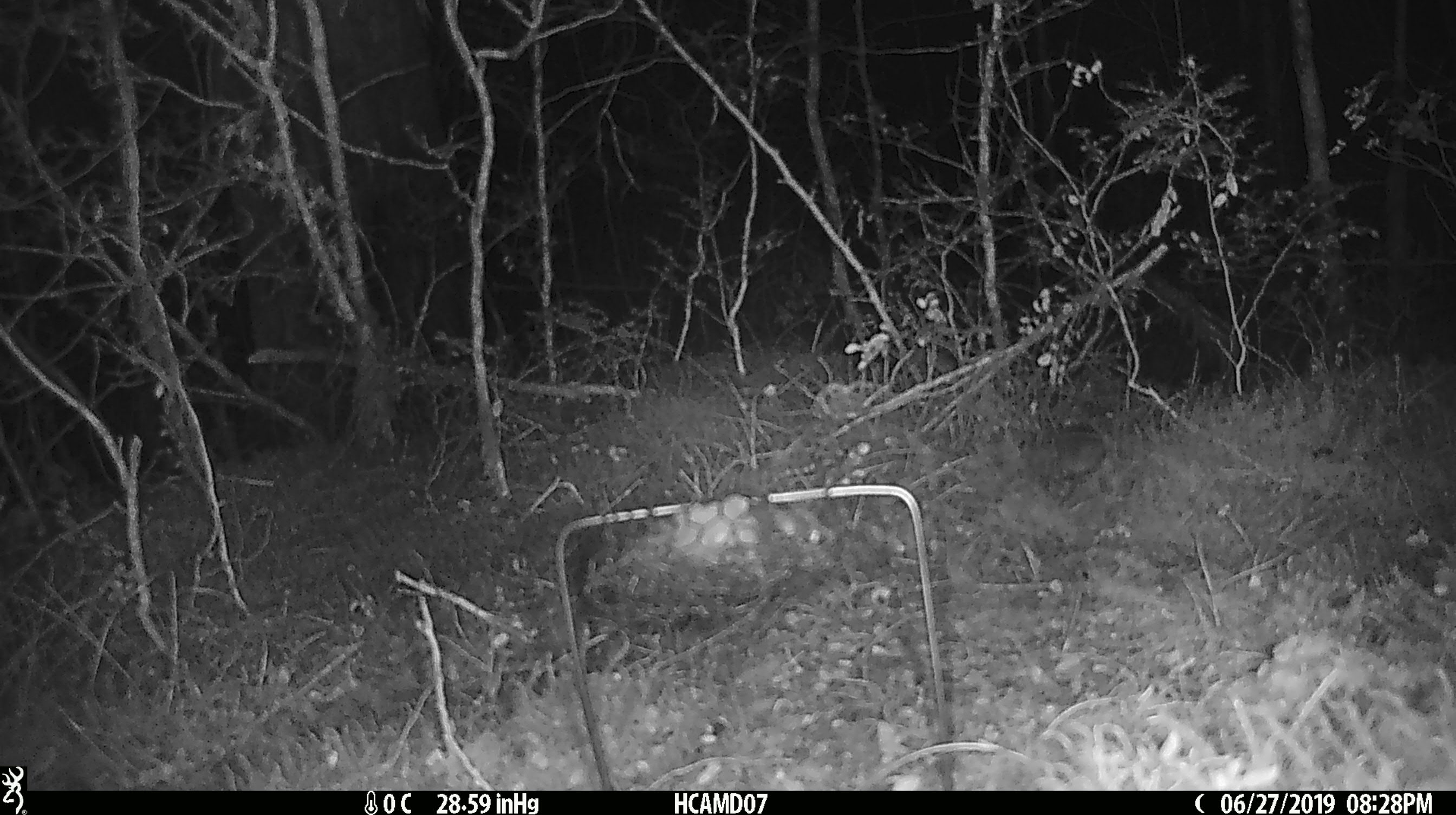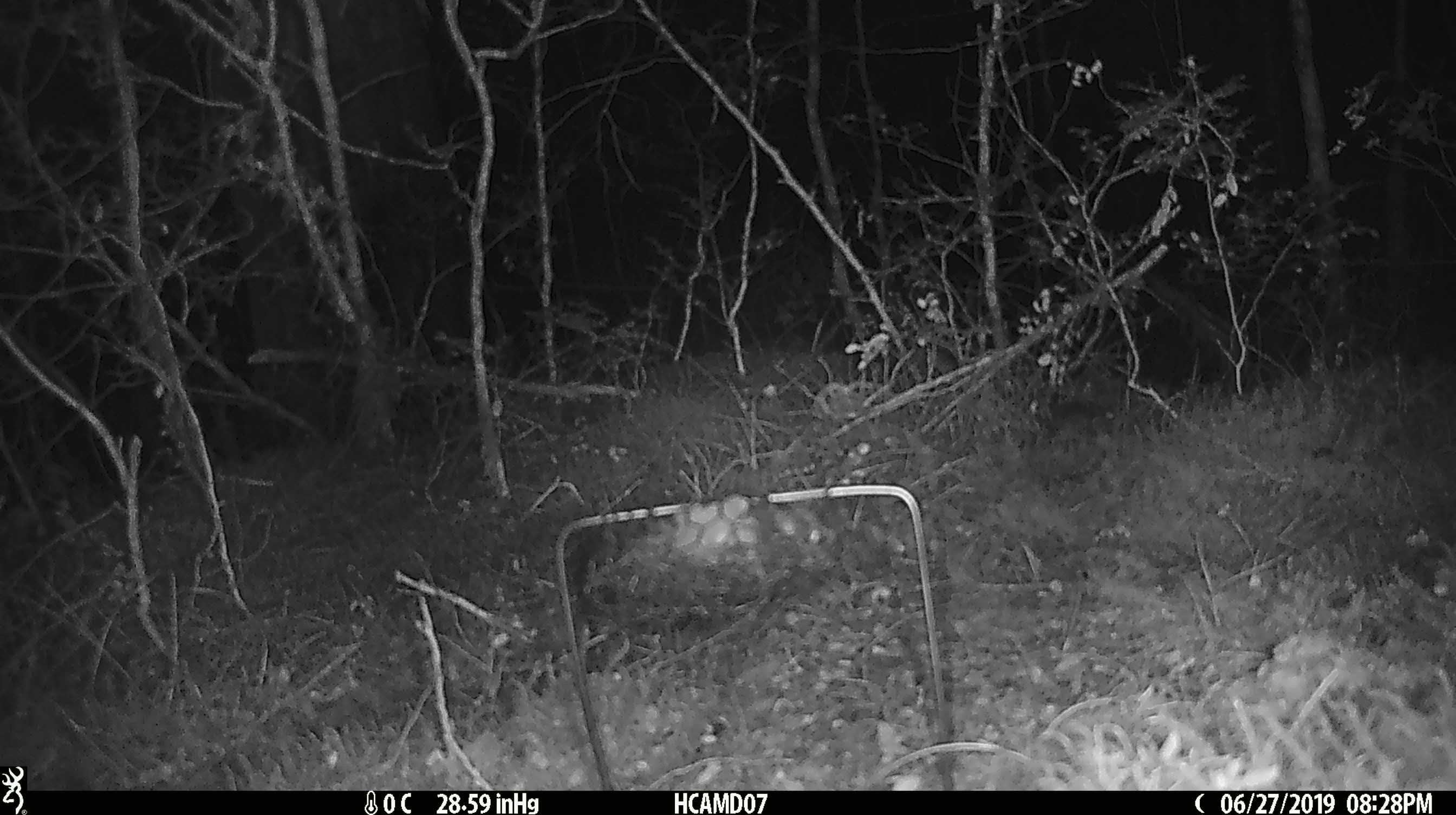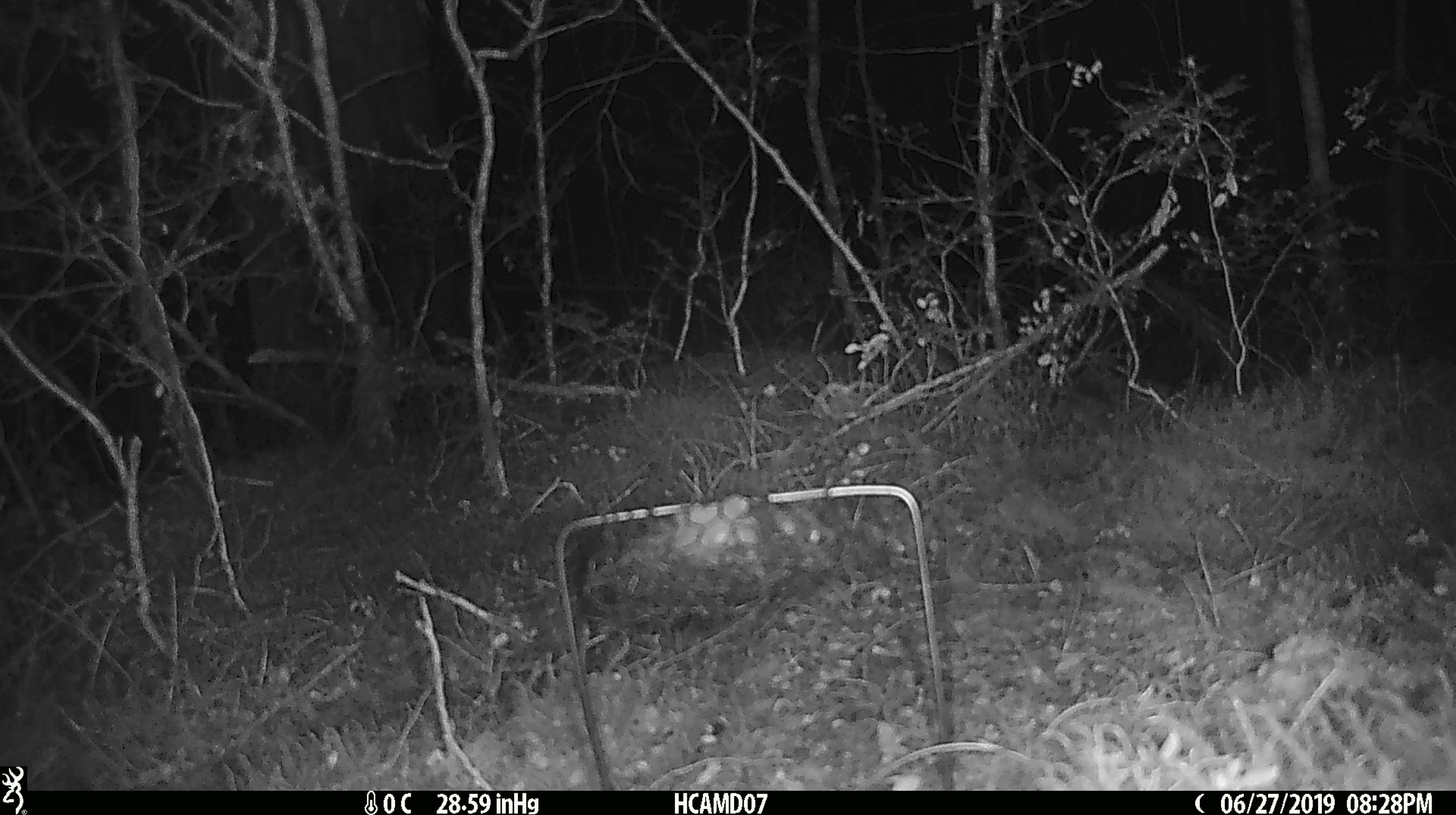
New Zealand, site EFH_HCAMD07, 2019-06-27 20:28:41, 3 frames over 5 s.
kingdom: Animalia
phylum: Chordata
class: Mammalia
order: Rodentia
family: Muridae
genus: Mus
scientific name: Mus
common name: mouse